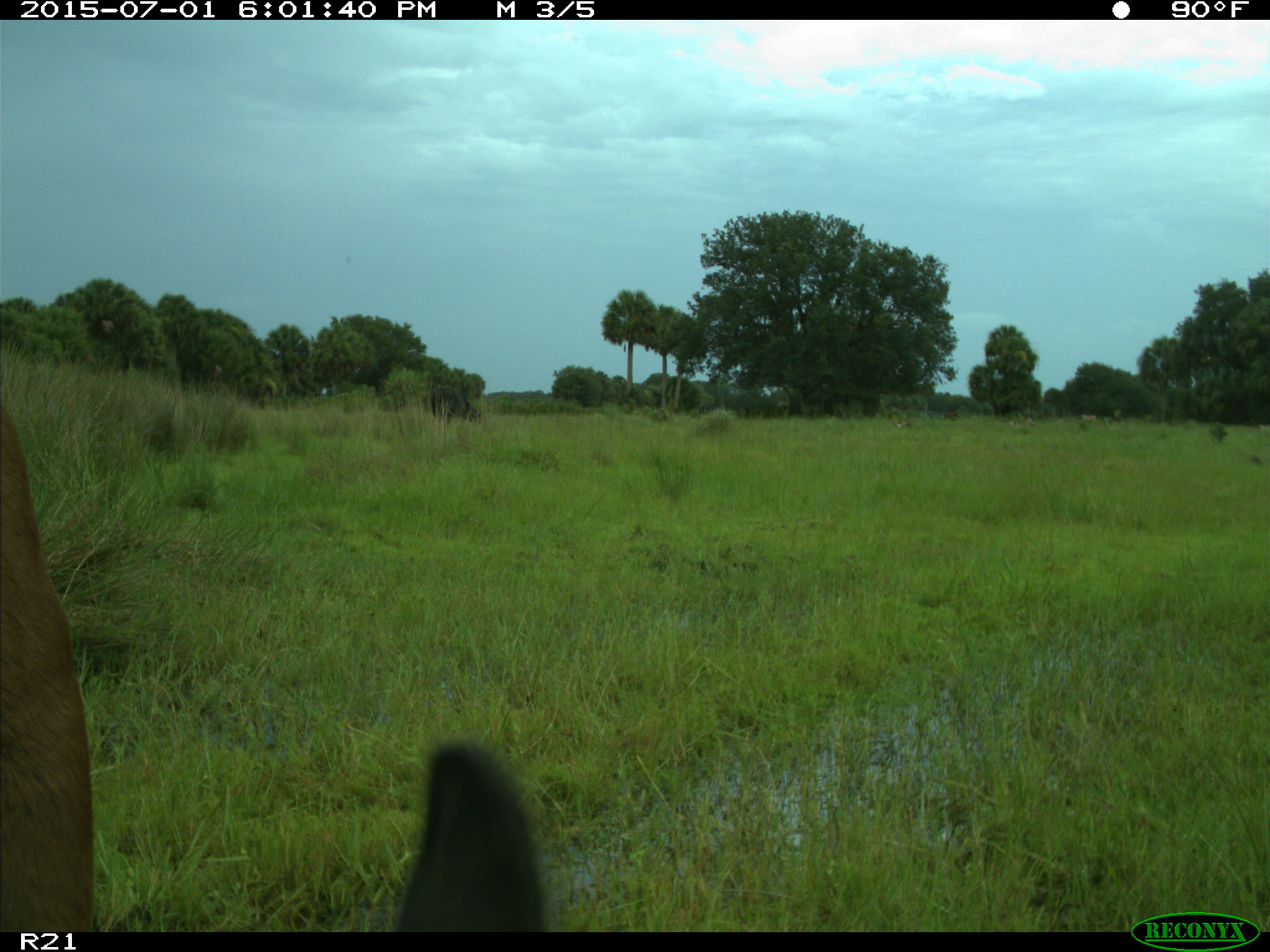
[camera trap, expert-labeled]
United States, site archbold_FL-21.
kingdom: Animalia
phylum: Chordata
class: Mammalia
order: Artiodactyla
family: Bovidae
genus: Bos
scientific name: Bos taurus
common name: domestic cow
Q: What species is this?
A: Bos taurus (domestic cow).